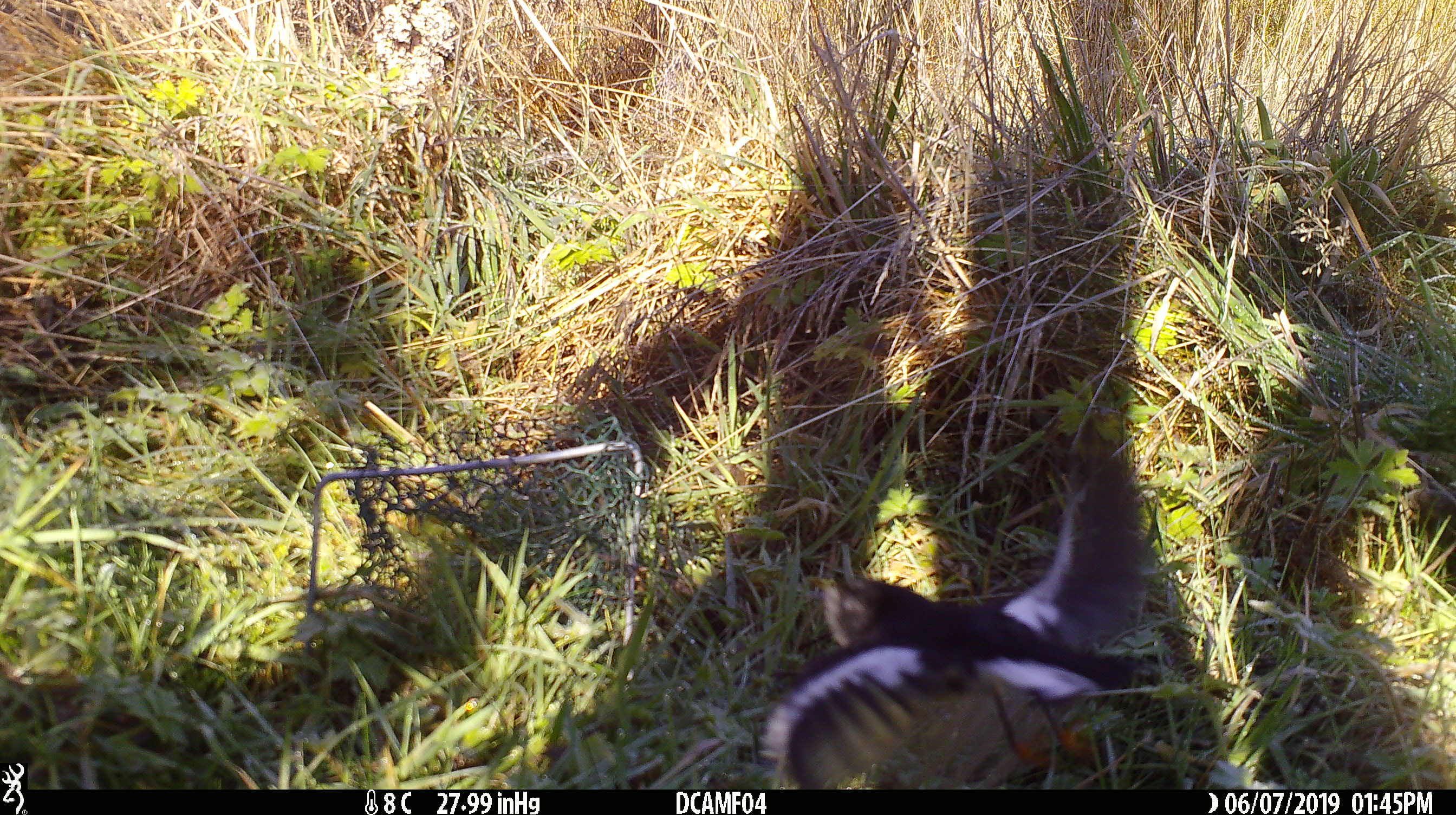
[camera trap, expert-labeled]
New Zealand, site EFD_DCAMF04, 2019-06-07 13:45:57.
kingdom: Animalia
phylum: Chordata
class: Aves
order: Passeriformes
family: Petroicidae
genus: Petroica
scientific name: Petroica macrocephala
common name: tomtit